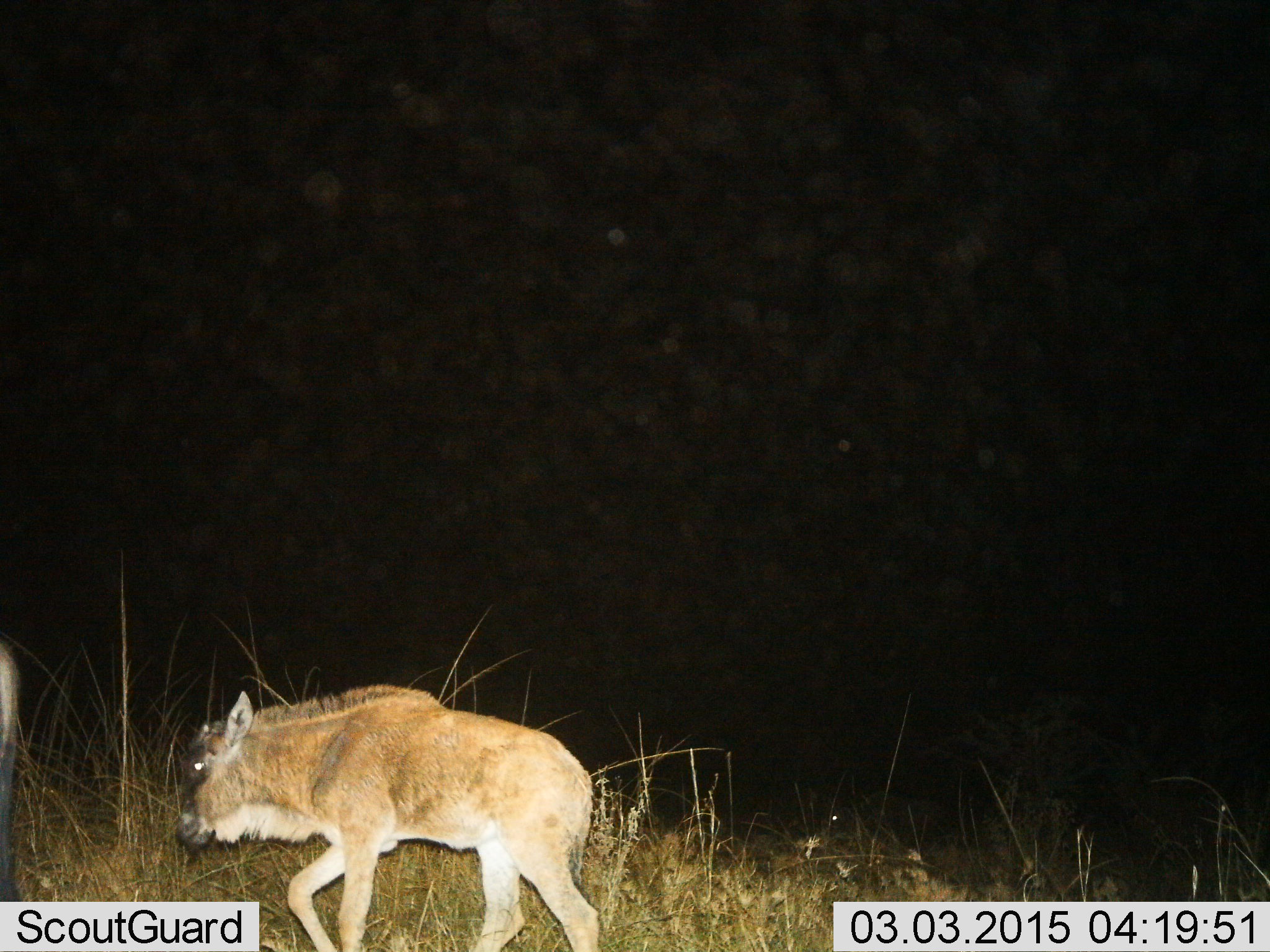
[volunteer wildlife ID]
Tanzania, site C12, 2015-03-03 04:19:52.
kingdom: Animalia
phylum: Chordata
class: Mammalia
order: Artiodactyla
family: Bovidae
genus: Connochaetes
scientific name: Connochaetes taurinus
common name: blue wildebeest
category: wildebeest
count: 1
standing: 20%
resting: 0%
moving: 90%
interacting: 0%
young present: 90%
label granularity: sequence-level